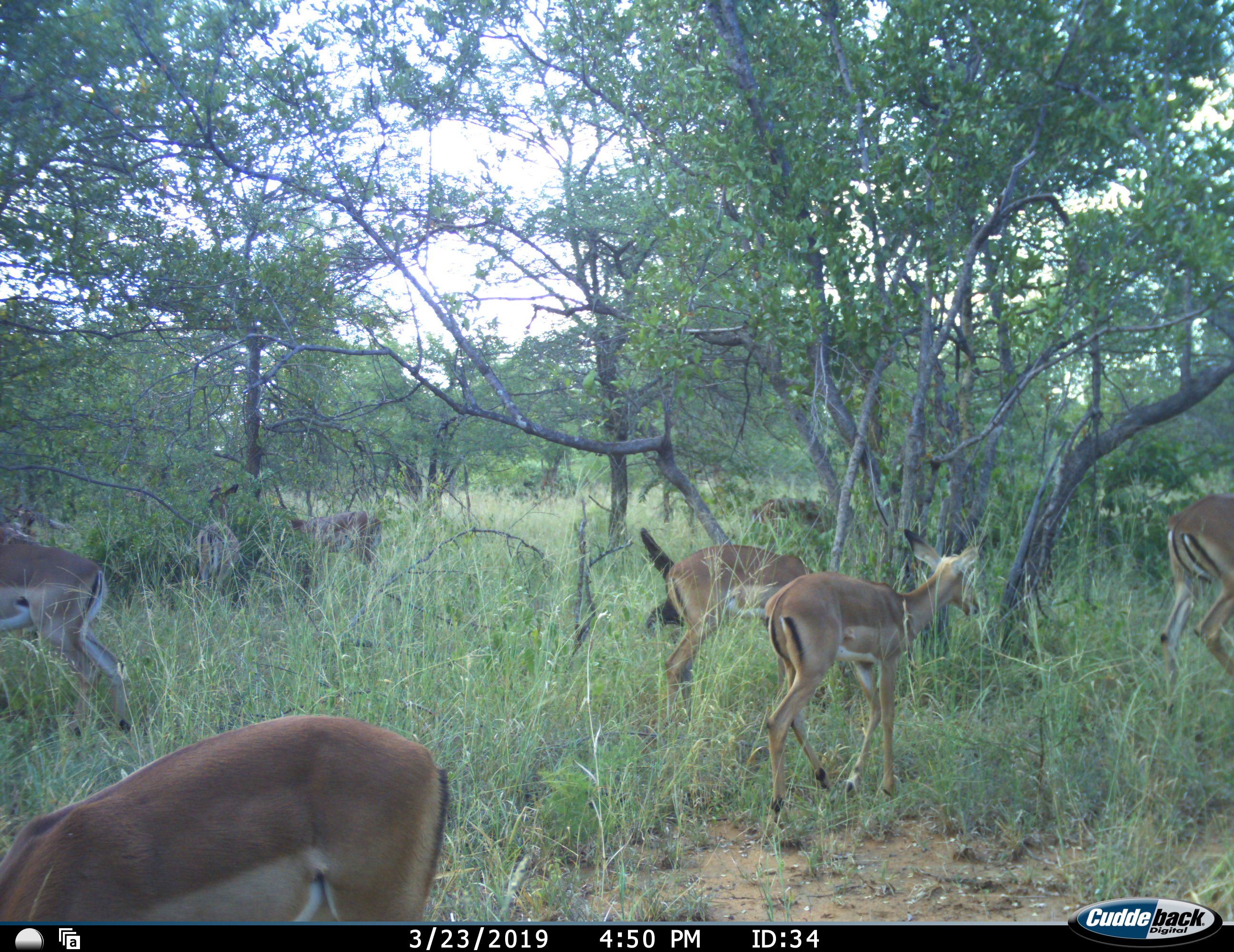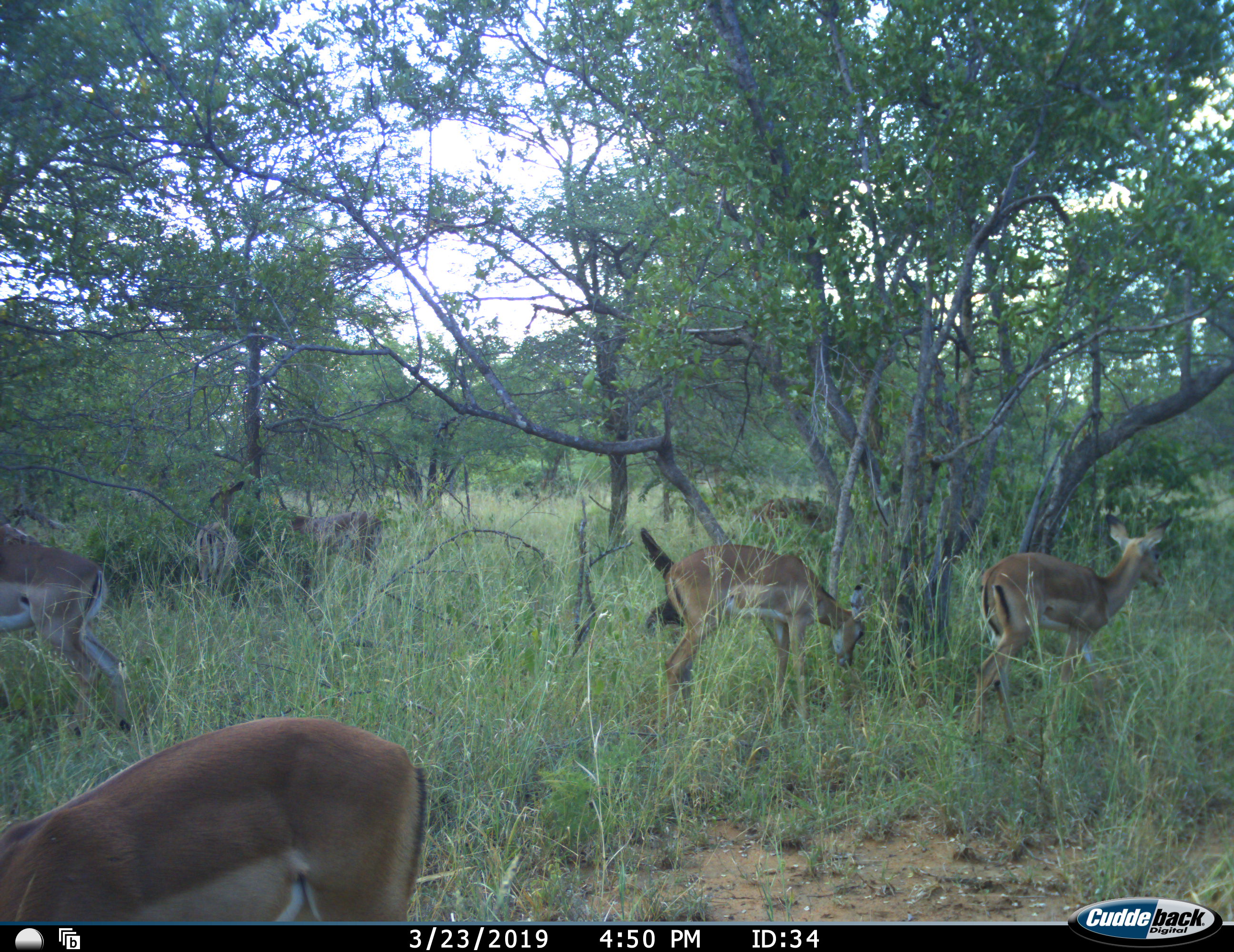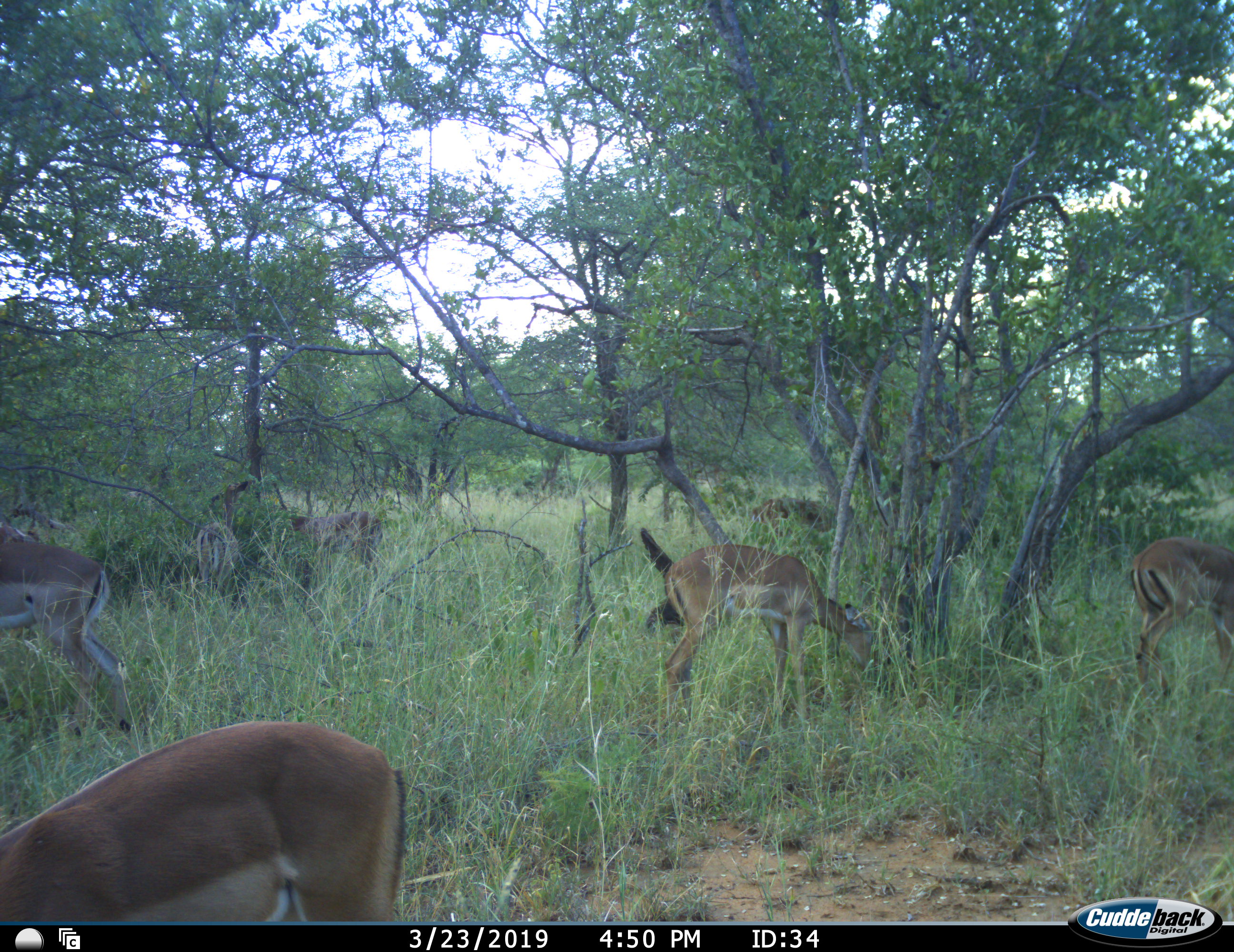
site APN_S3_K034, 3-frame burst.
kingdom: Animalia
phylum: Chordata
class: Mammalia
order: Artiodactyla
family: Bovidae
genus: Aepyceros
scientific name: Aepyceros melampus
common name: impala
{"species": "impala (Aepyceros melampus)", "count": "8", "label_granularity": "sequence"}